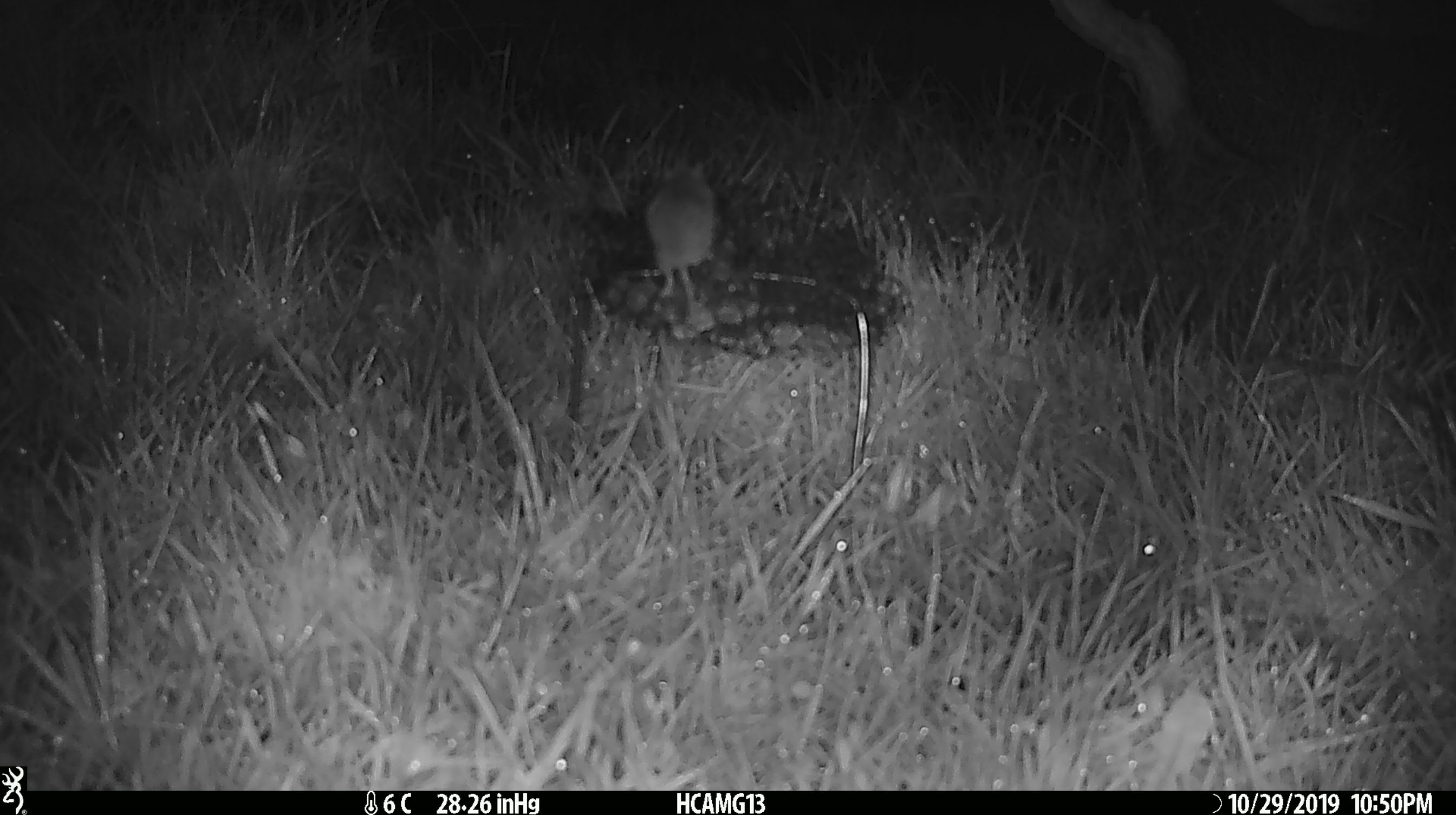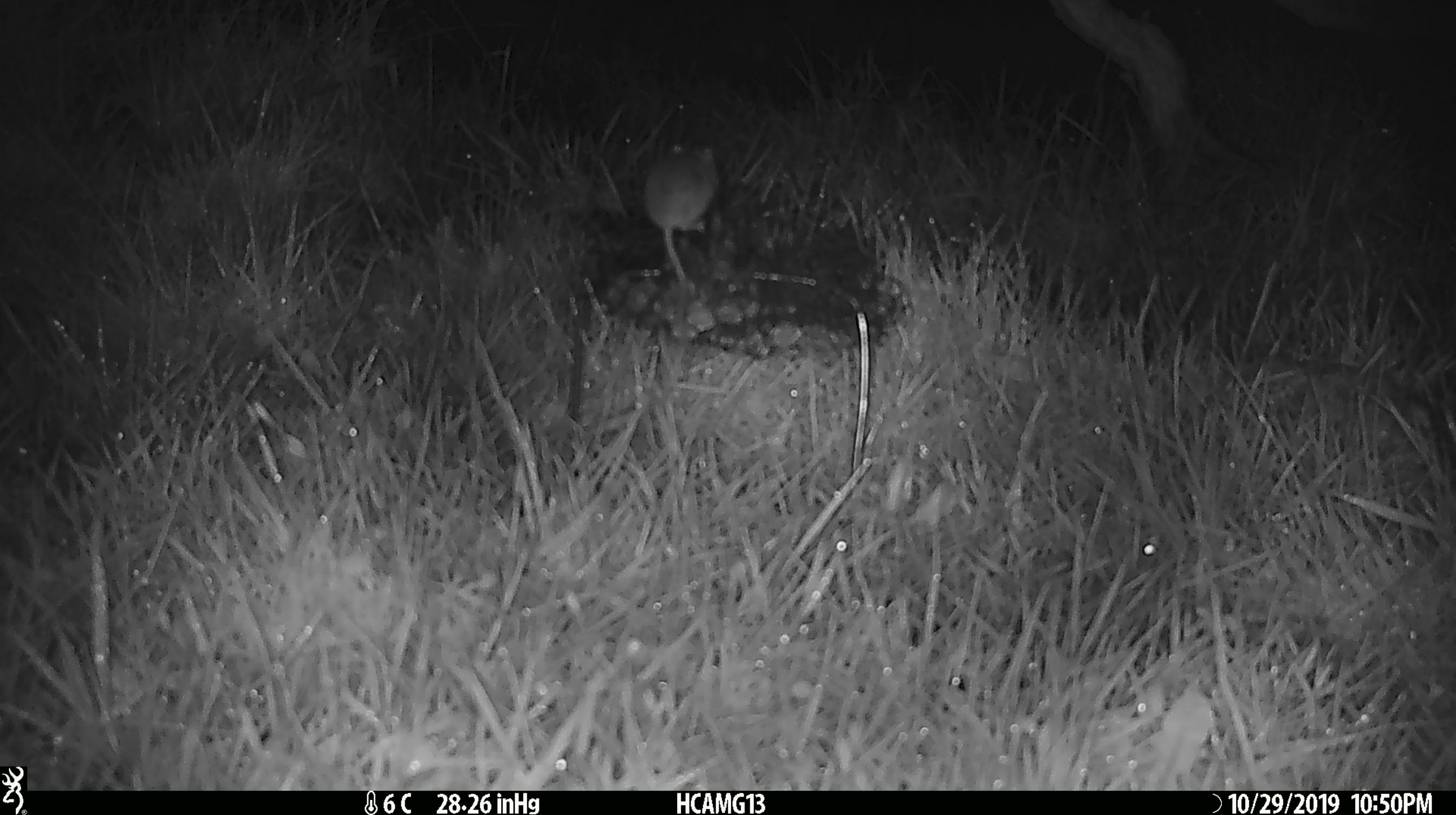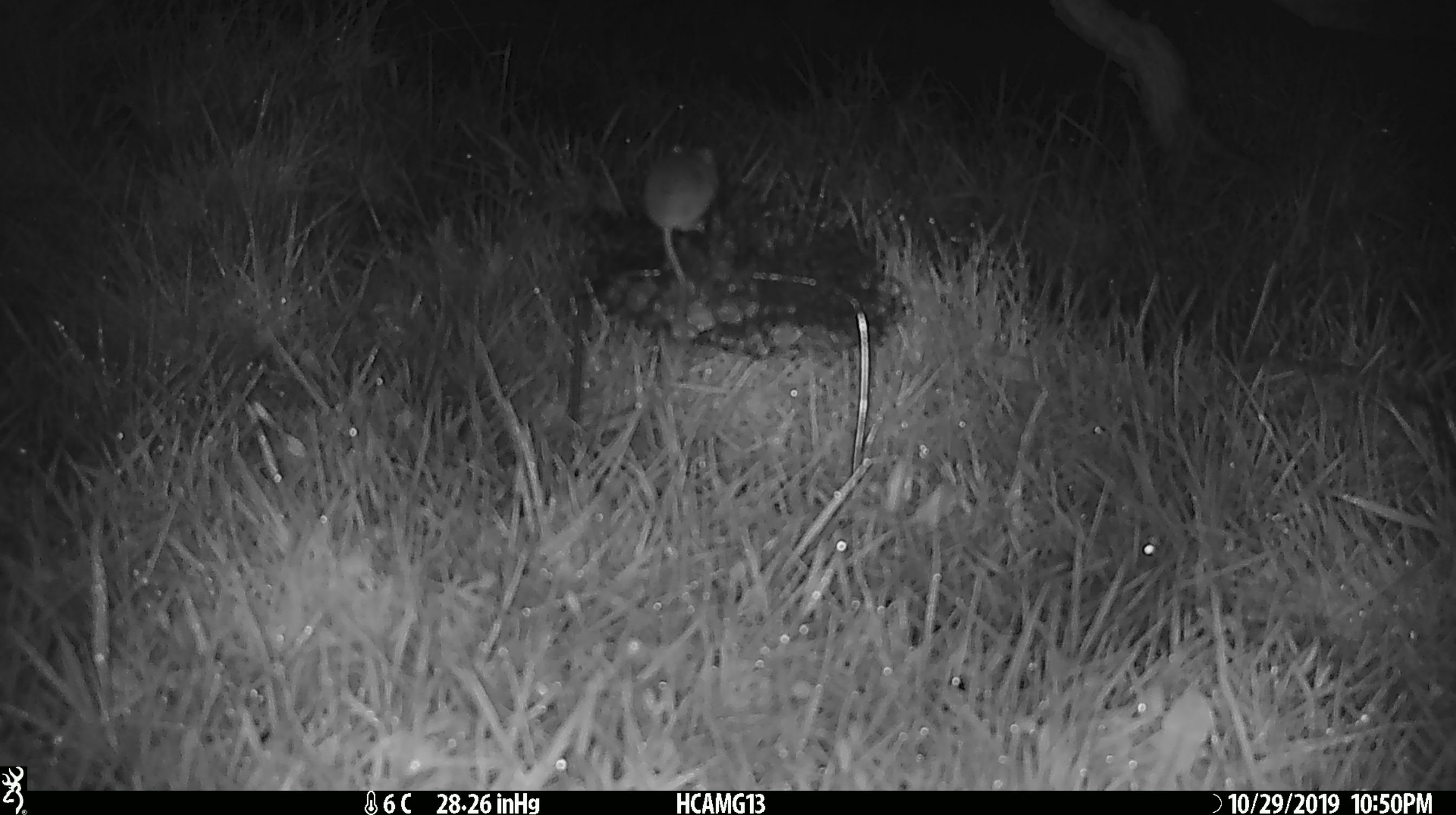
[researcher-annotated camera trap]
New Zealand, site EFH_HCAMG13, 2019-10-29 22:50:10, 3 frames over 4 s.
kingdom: Animalia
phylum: Chordata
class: Mammalia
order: Rodentia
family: Muridae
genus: Mus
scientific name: Mus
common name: mouse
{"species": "mouse (Mus)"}